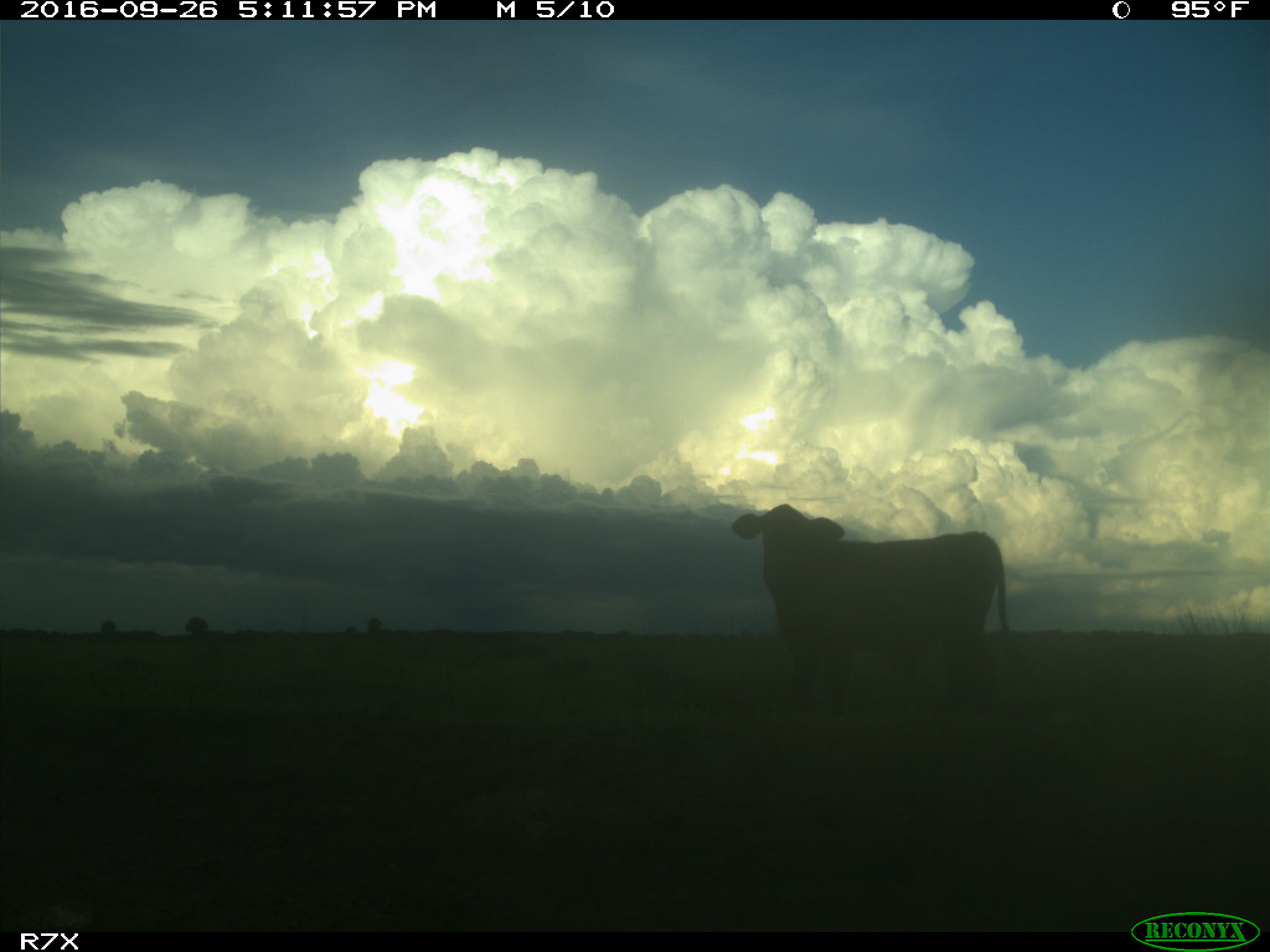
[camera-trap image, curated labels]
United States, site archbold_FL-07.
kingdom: Animalia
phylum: Chordata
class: Mammalia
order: Artiodactyla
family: Bovidae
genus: Bos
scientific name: Bos taurus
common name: domestic cow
Bos taurus (domestic cow).